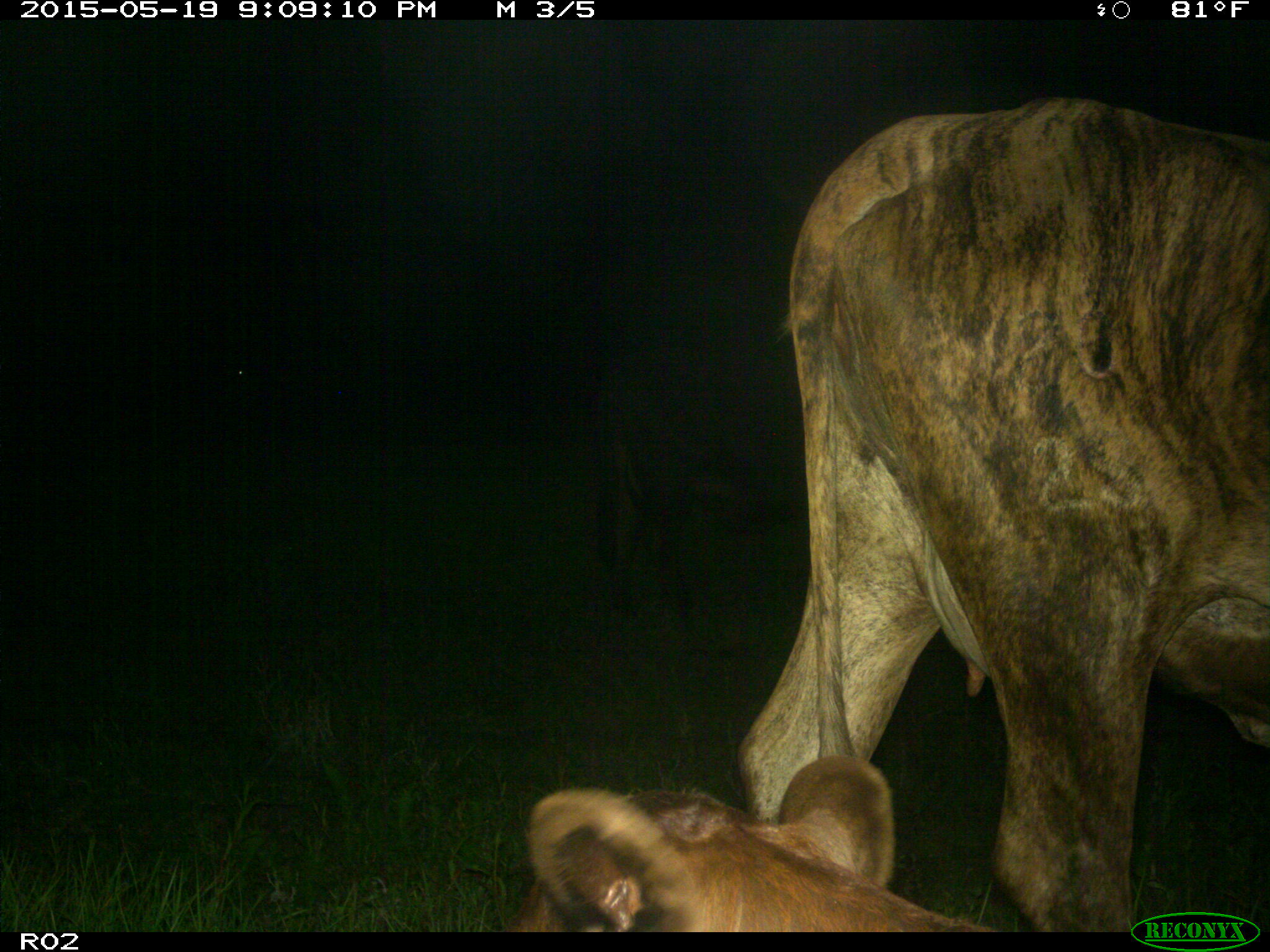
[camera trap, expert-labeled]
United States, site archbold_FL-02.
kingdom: Animalia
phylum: Chordata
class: Mammalia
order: Artiodactyla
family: Bovidae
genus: Bos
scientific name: Bos taurus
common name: domestic cow